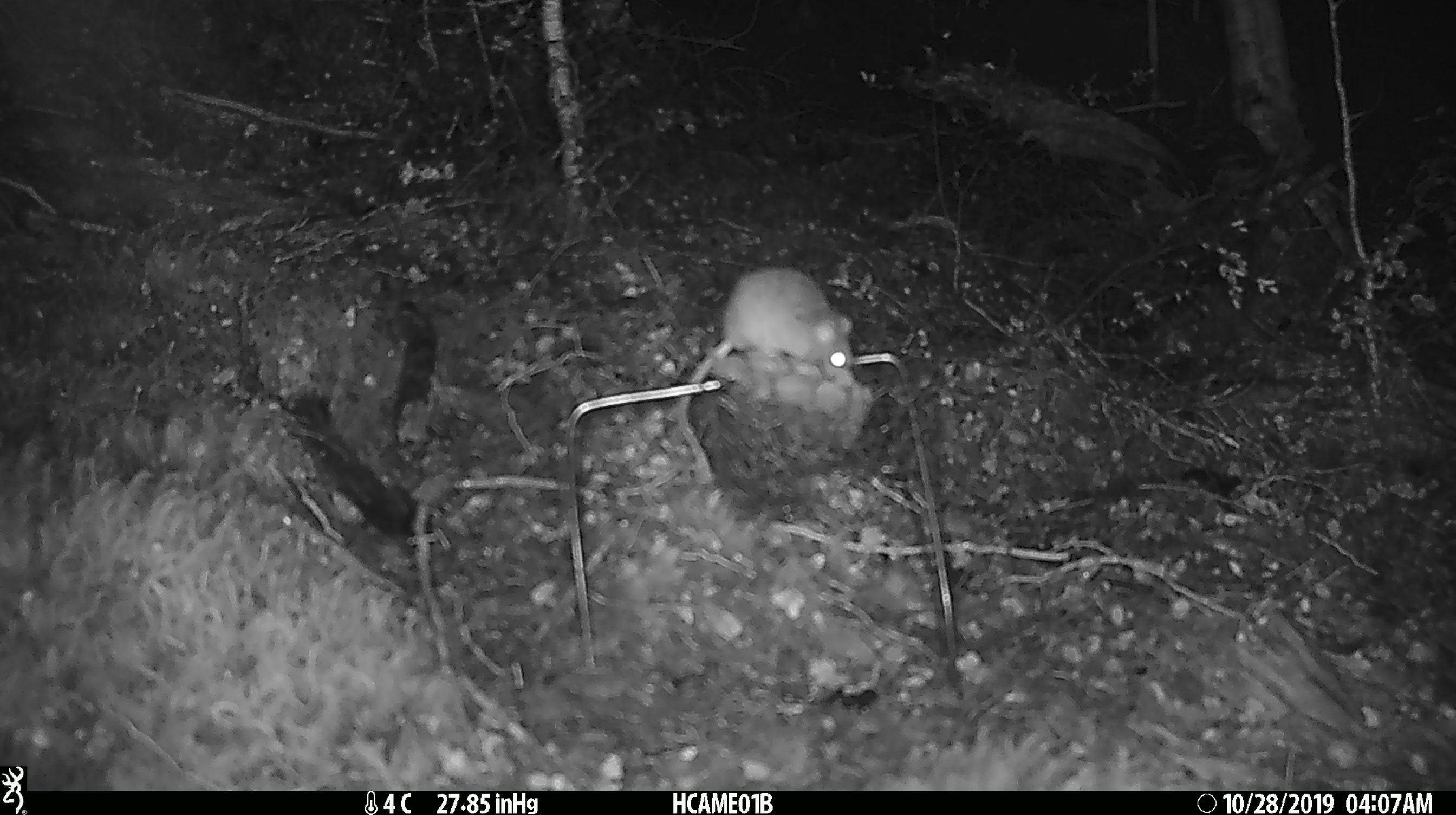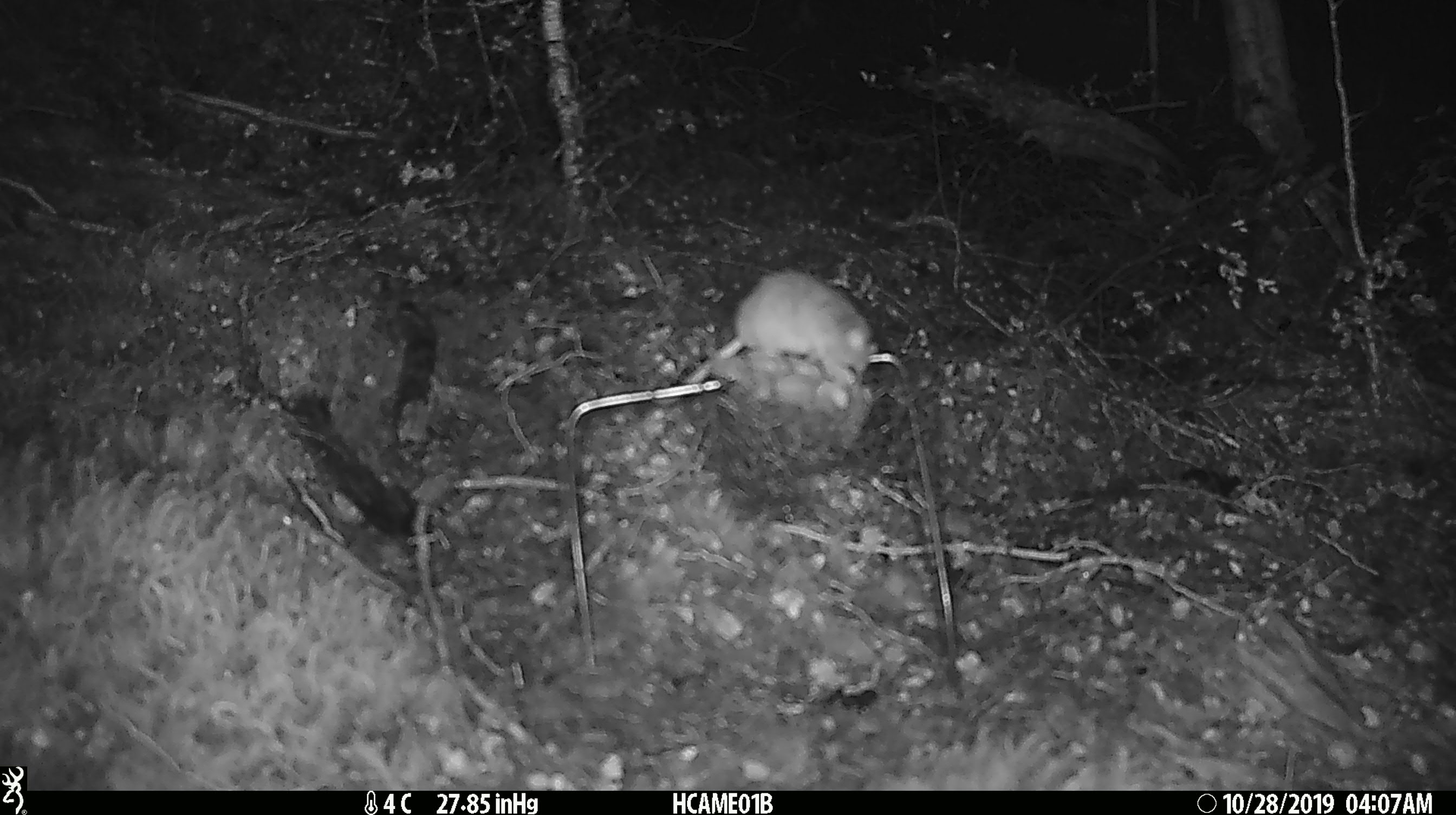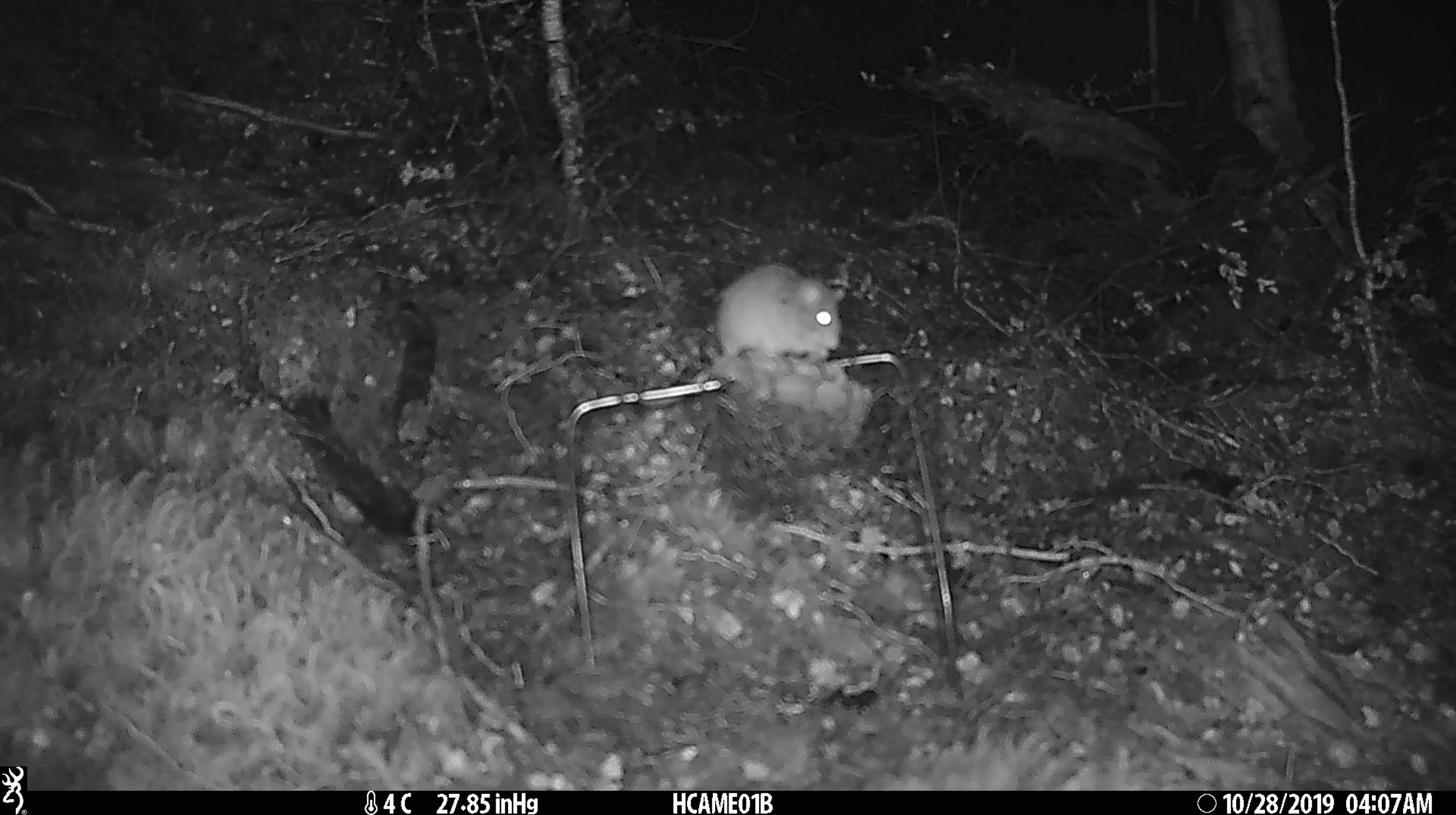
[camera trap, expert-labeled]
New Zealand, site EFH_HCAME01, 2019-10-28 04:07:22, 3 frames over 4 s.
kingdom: Animalia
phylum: Chordata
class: Mammalia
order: Rodentia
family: Muridae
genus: Mus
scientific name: Mus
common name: mouse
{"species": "mouse (Mus)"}